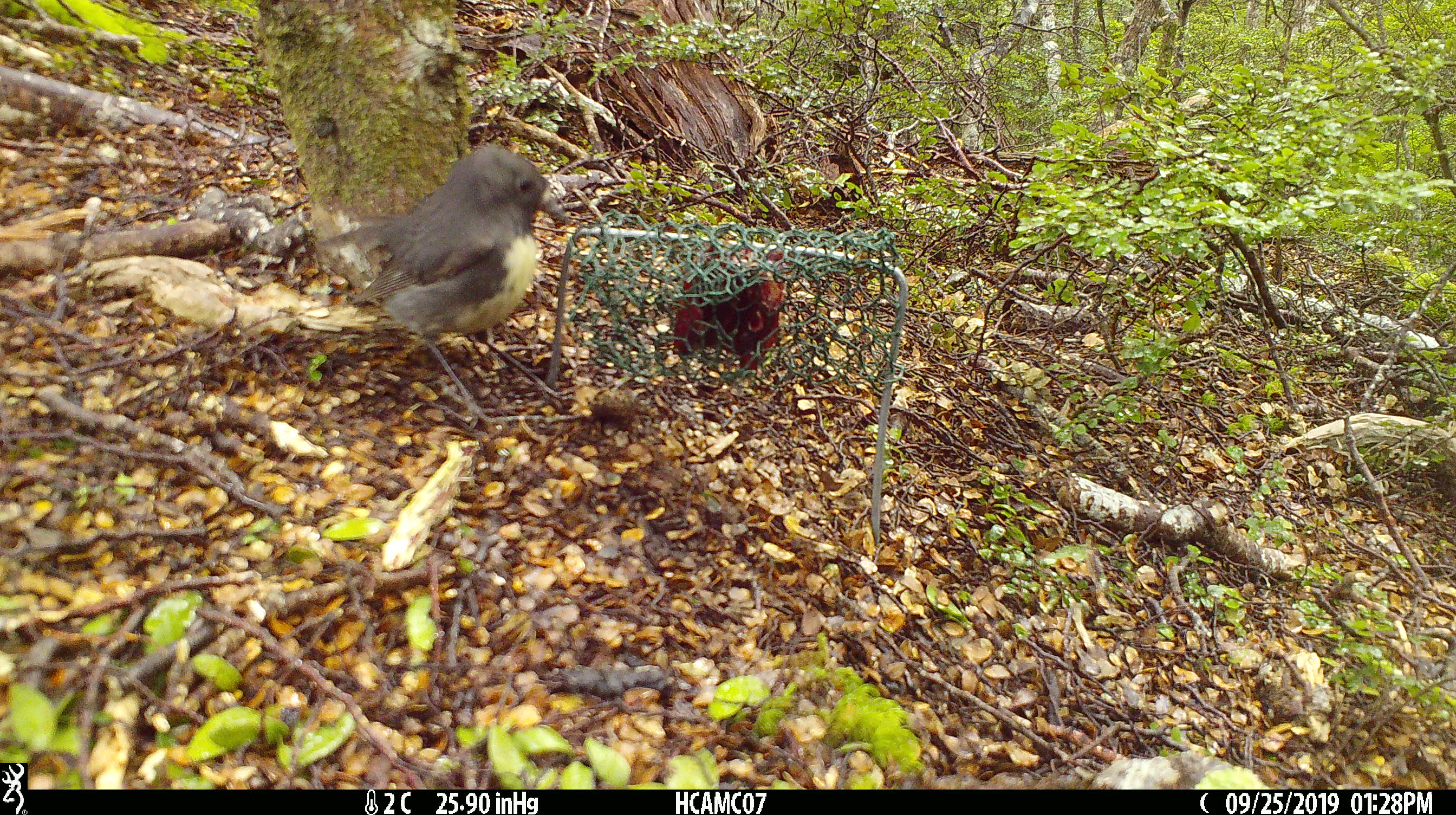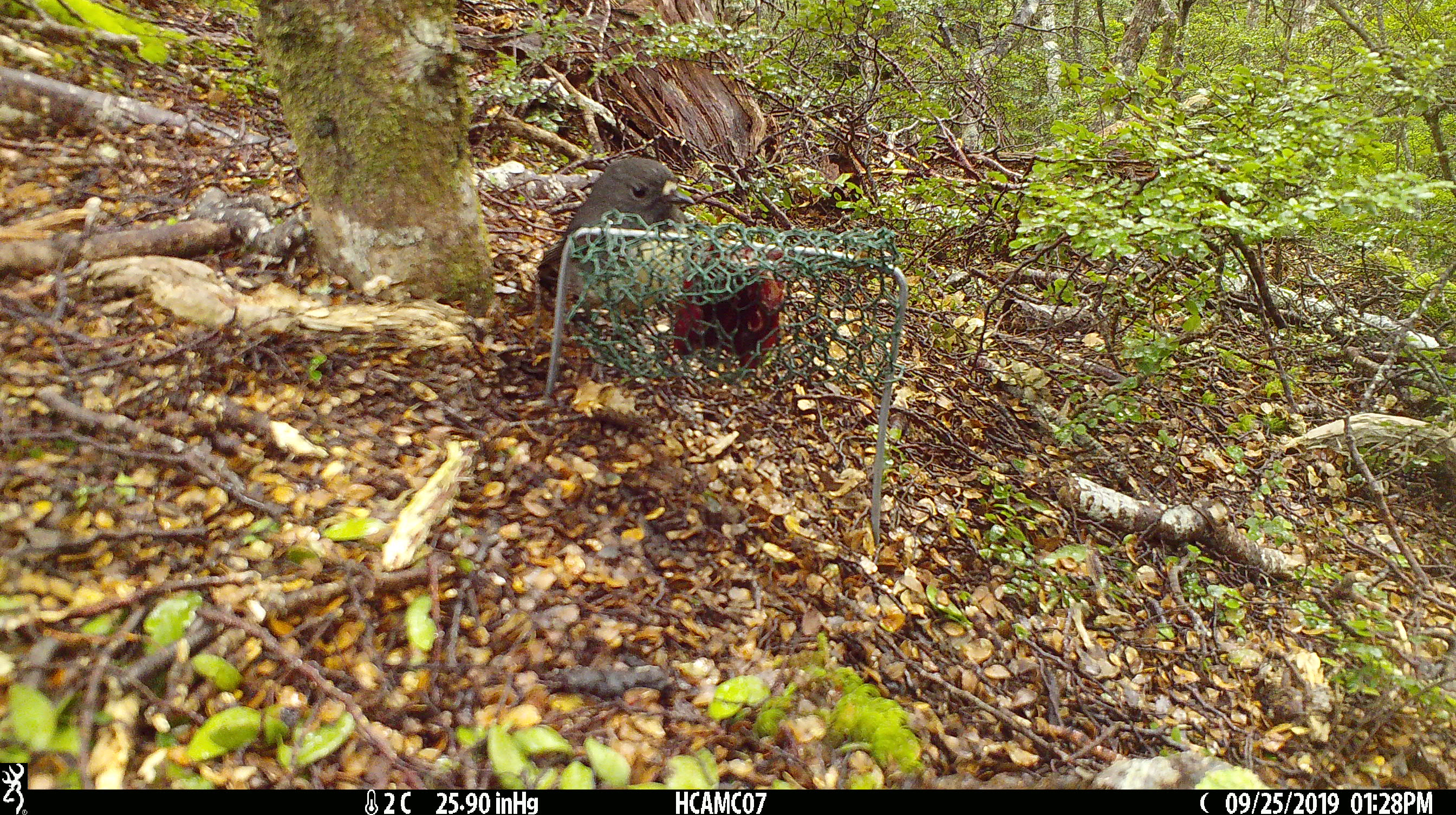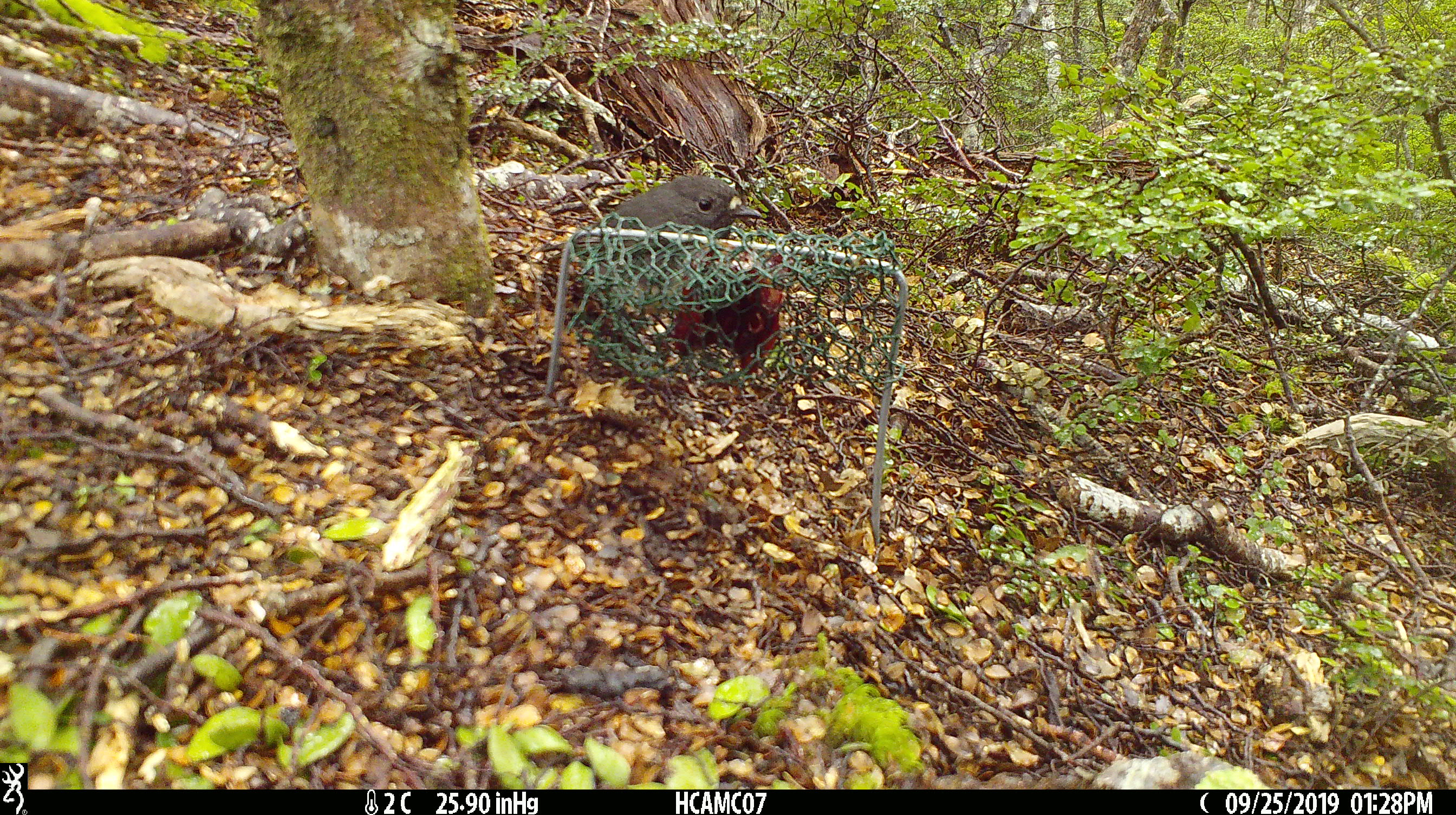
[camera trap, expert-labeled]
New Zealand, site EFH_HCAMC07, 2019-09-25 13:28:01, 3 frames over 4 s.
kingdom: Animalia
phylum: Chordata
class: Aves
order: Passeriformes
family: Petroicidae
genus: Petroica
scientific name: Petroica australis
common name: new zealand robin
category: robin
Robin (new zealand robin) (Petroica australis).